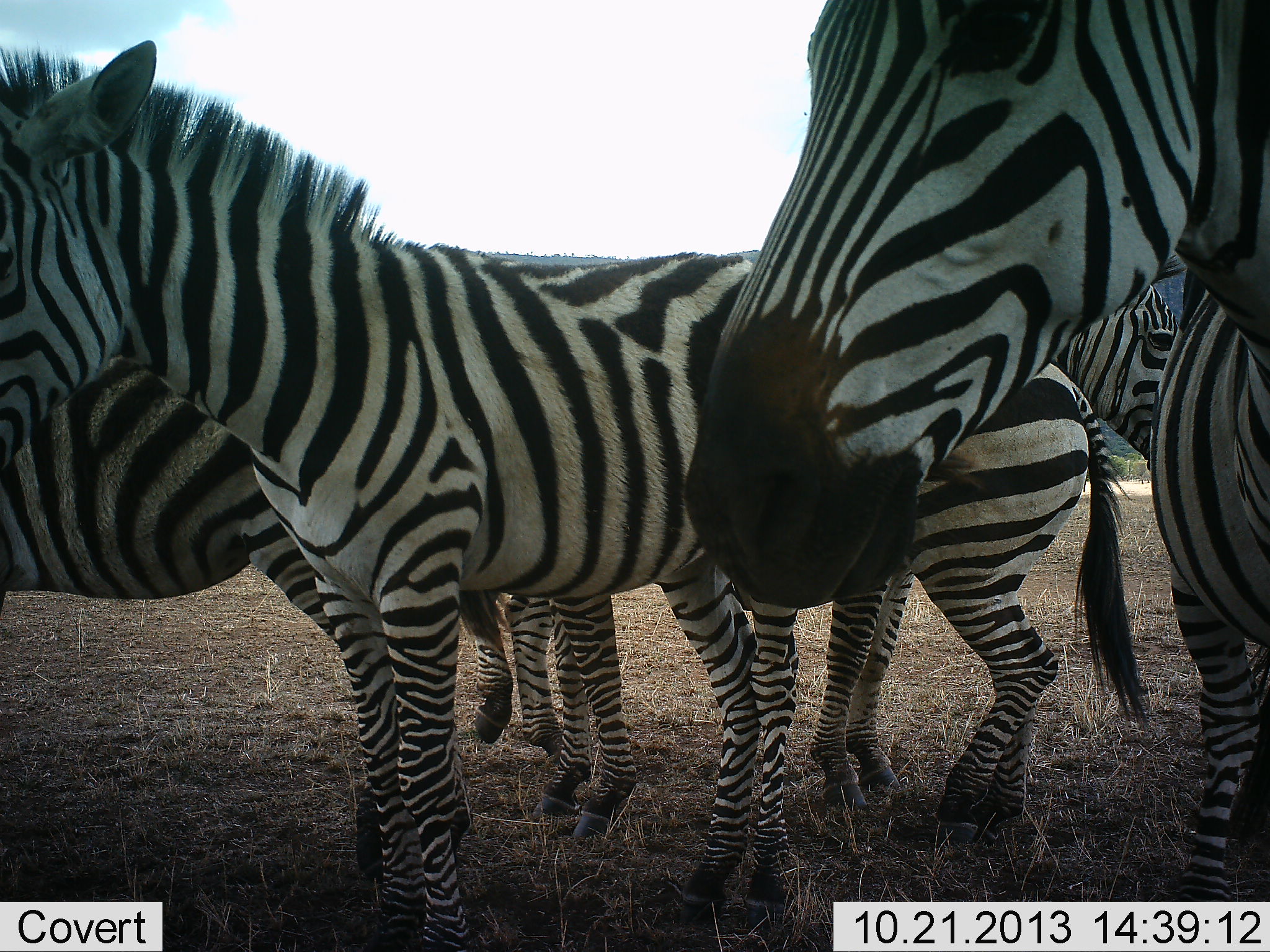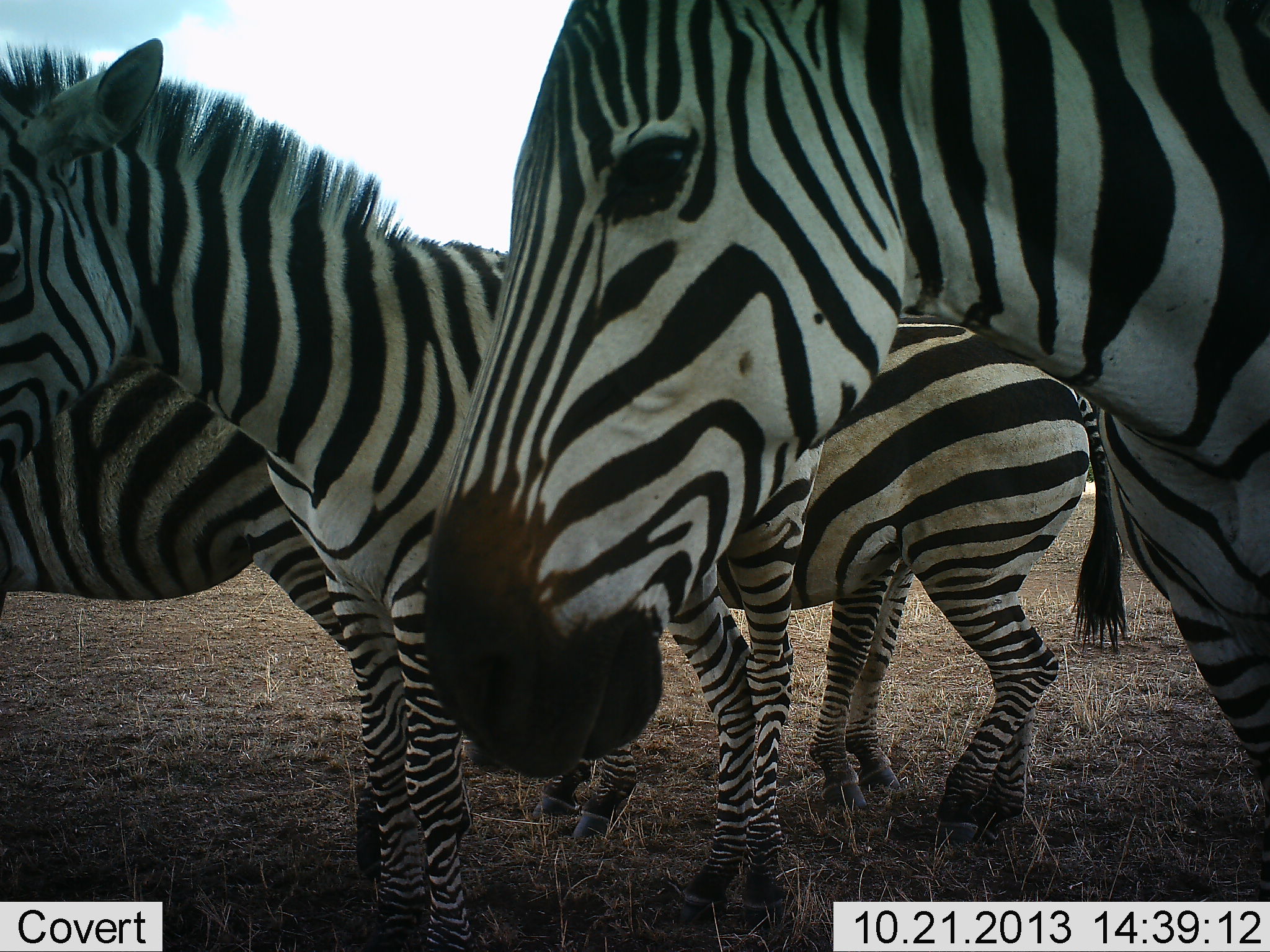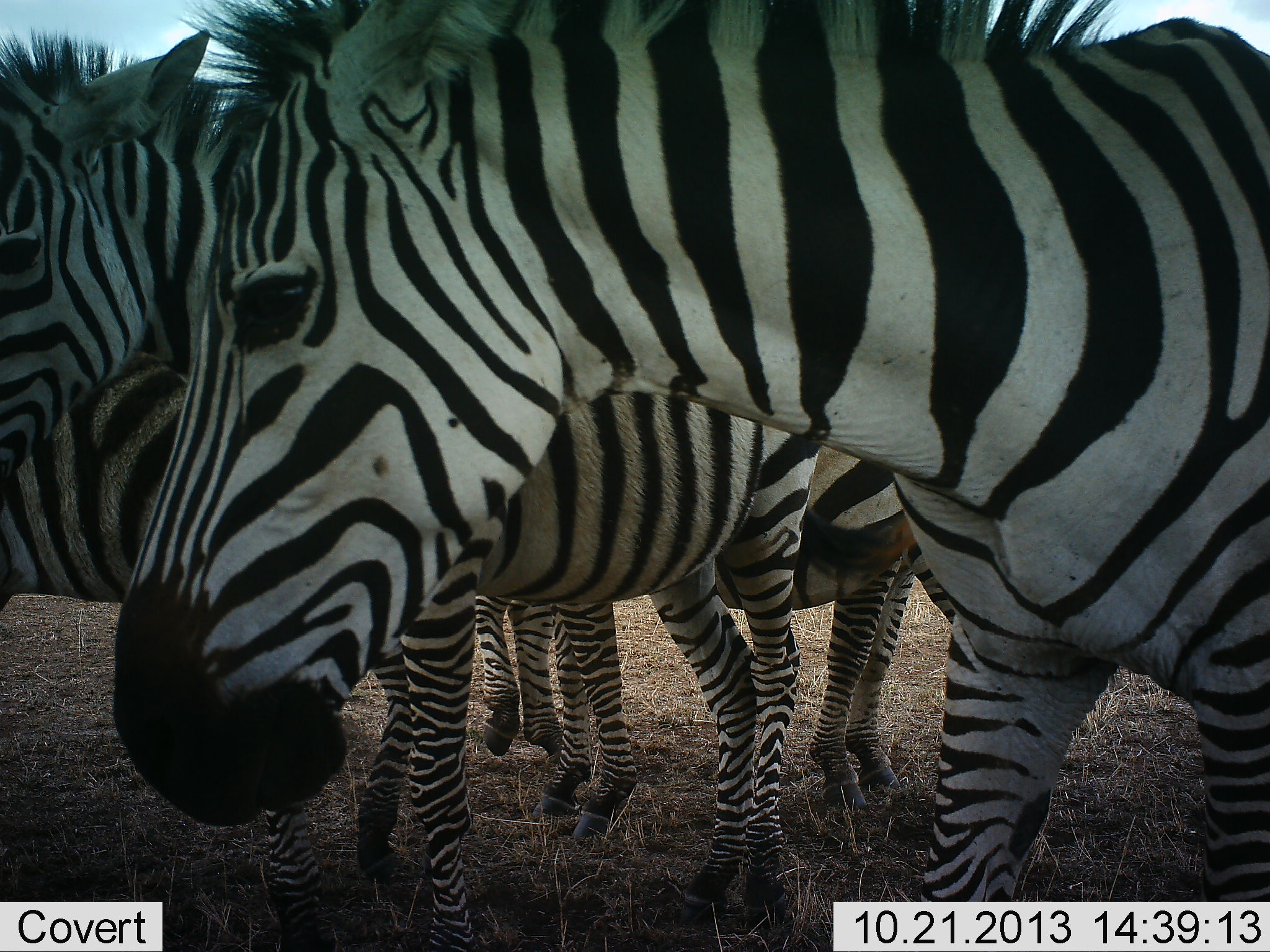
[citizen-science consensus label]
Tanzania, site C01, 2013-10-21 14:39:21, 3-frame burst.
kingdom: Animalia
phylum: Chordata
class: Mammalia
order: Perissodactyla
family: Equidae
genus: Equus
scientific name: Equus quagga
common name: plains zebra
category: zebra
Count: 5.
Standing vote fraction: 72%.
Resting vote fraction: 7%.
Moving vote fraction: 41%.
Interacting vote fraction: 3%.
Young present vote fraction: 7%.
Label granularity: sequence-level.